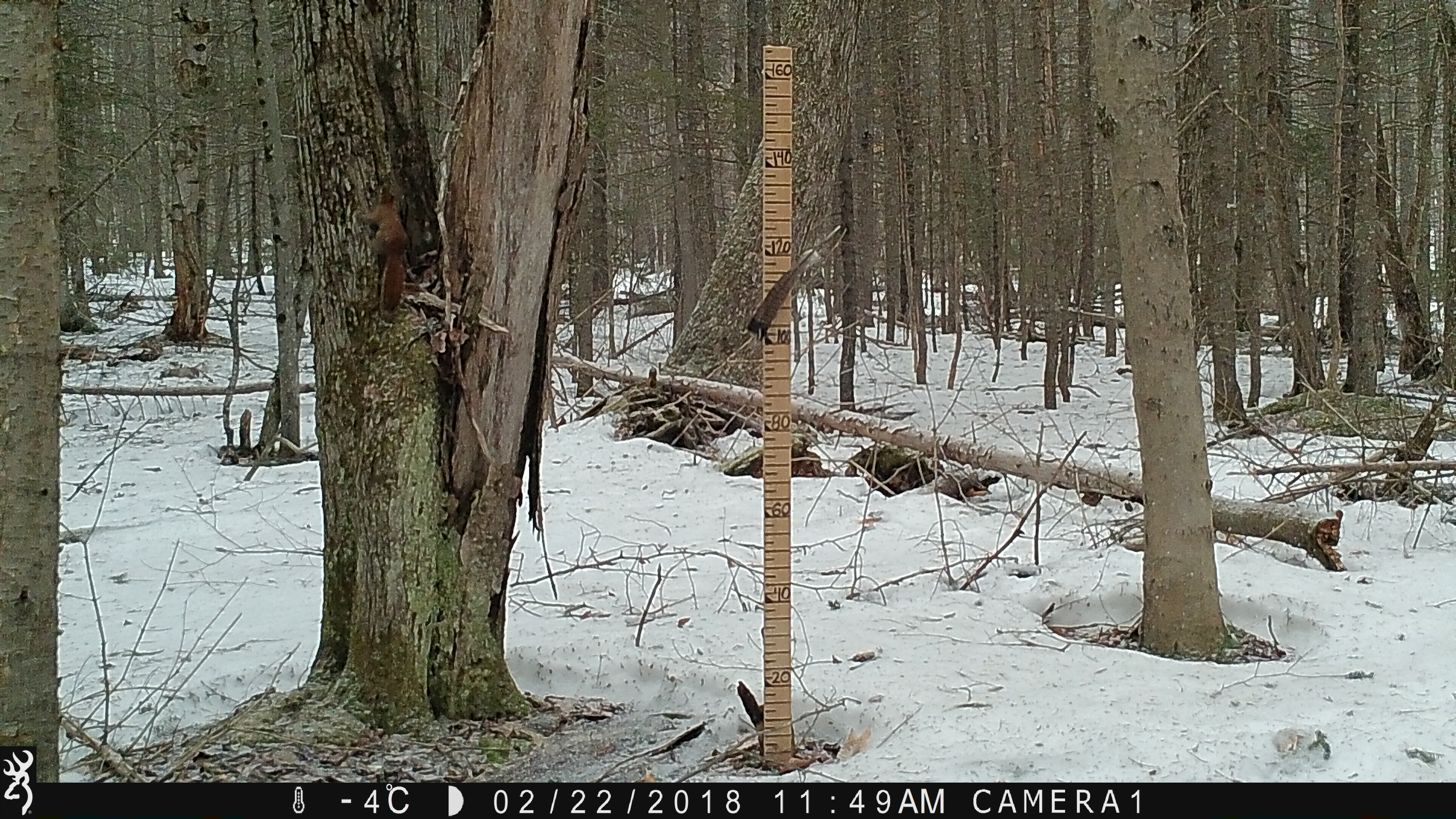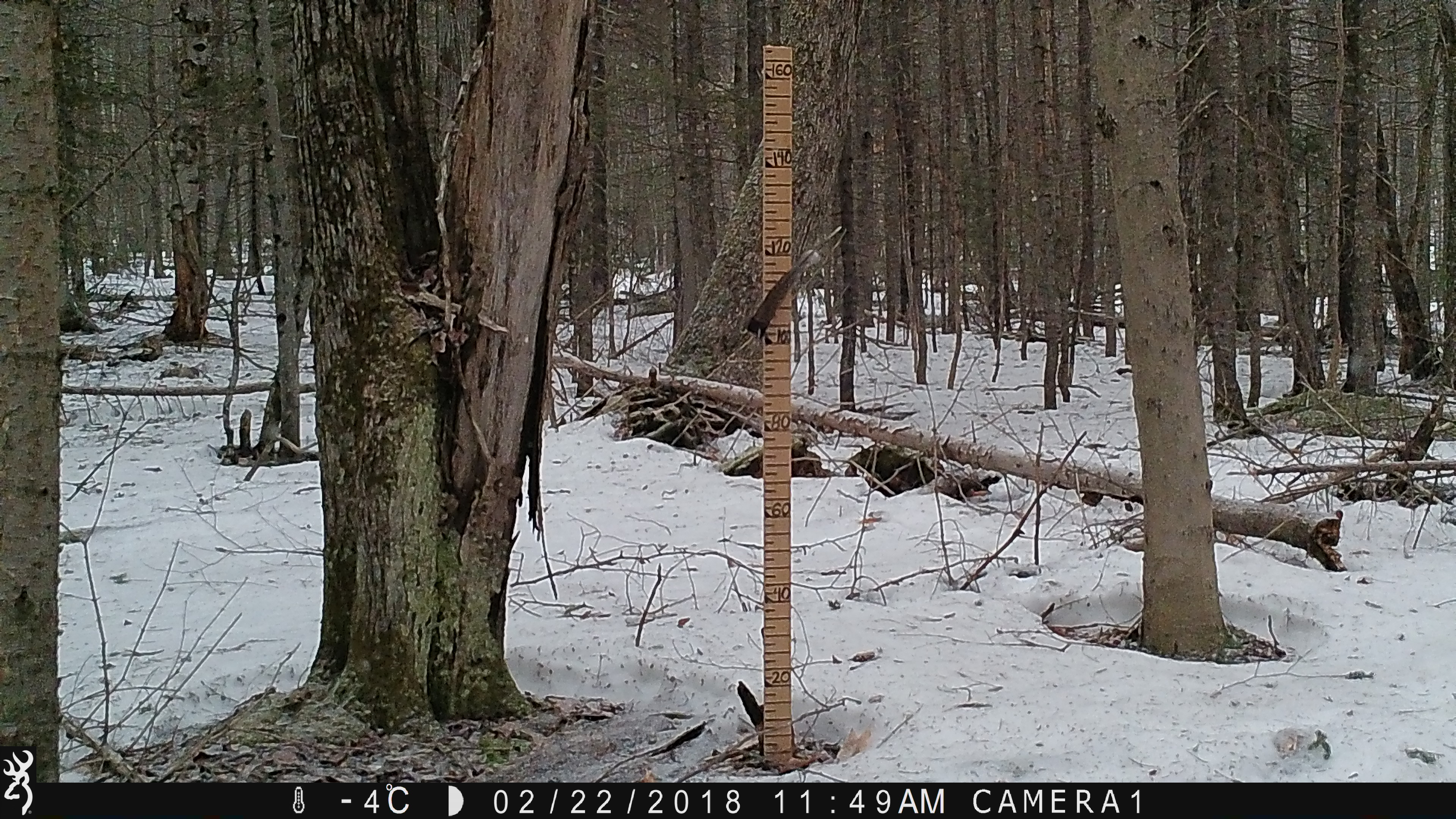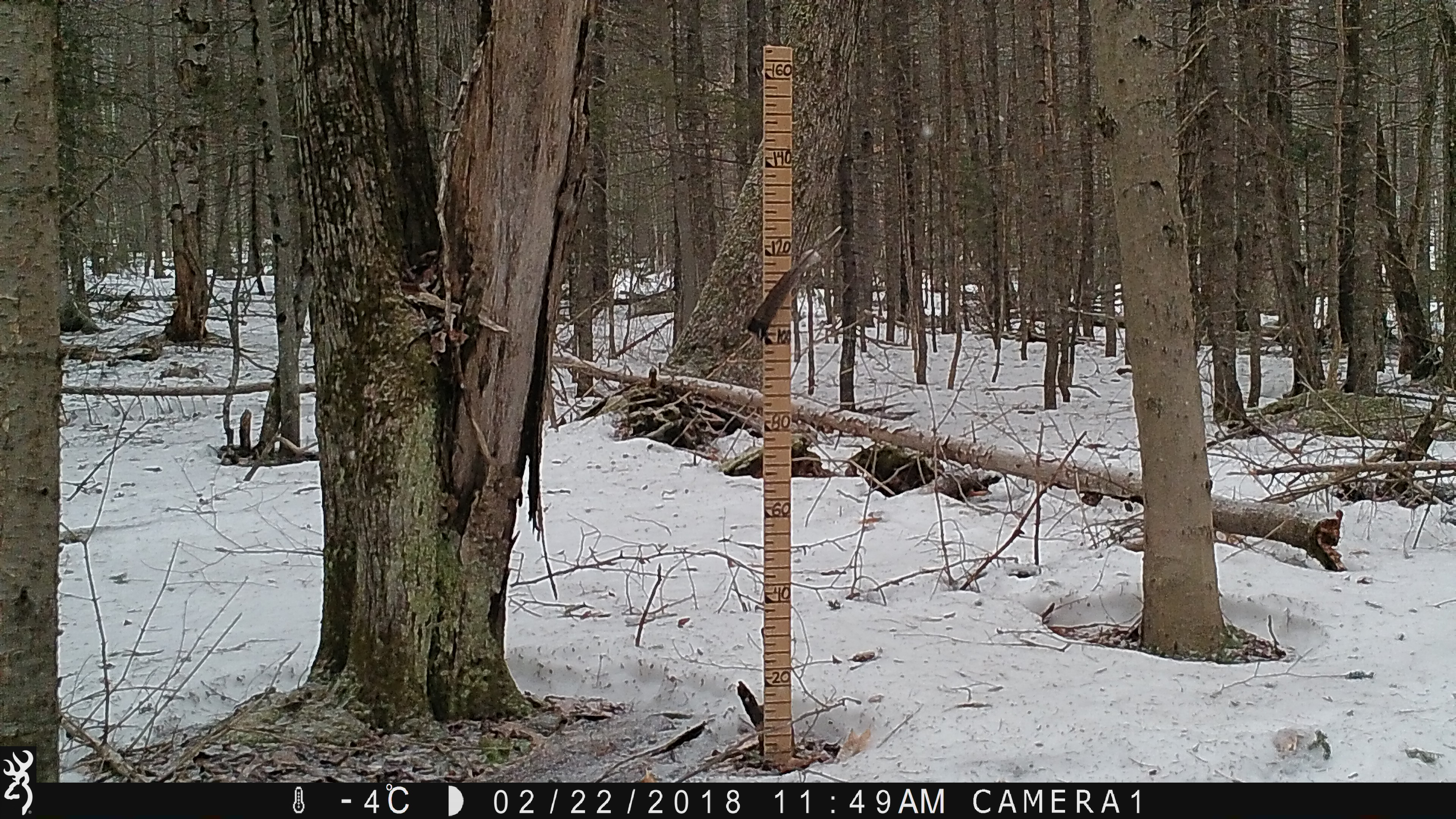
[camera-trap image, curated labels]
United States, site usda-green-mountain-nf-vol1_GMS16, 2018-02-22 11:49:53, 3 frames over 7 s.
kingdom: Animalia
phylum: Chordata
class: Mammalia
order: Rodentia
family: Sciuridae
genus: Tamiasciurus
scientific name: Tamiasciurus hudsonicus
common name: red squirrel